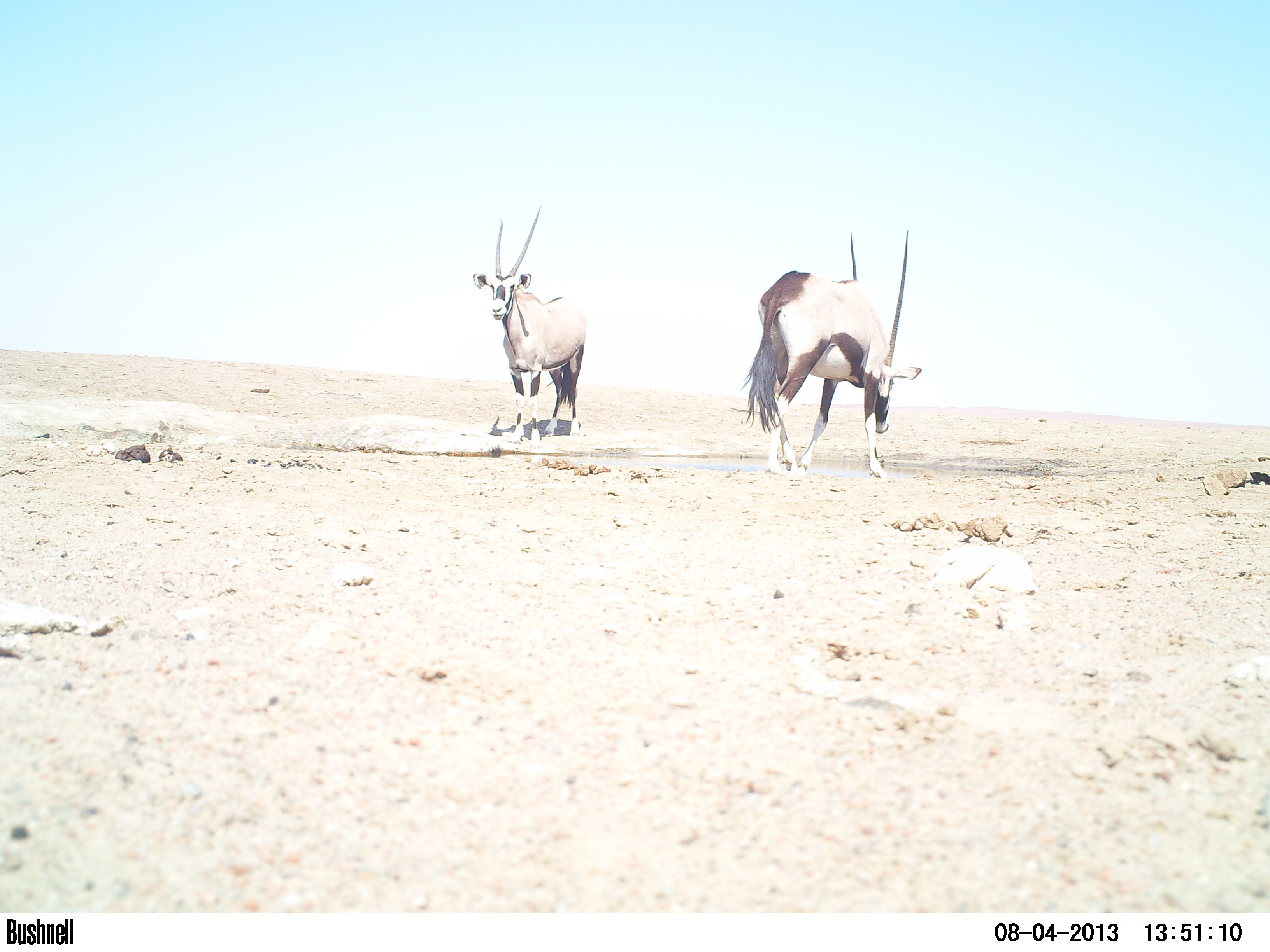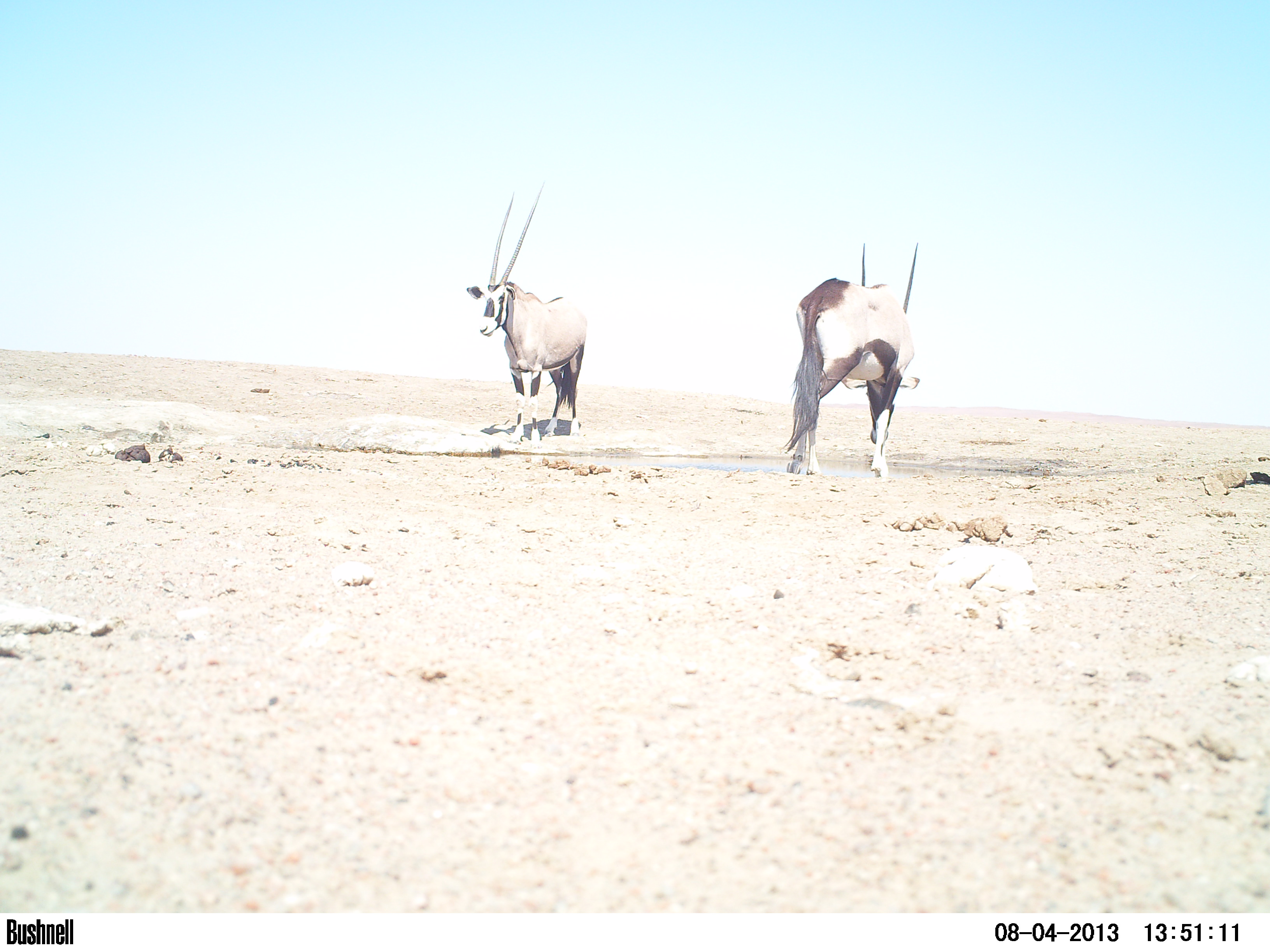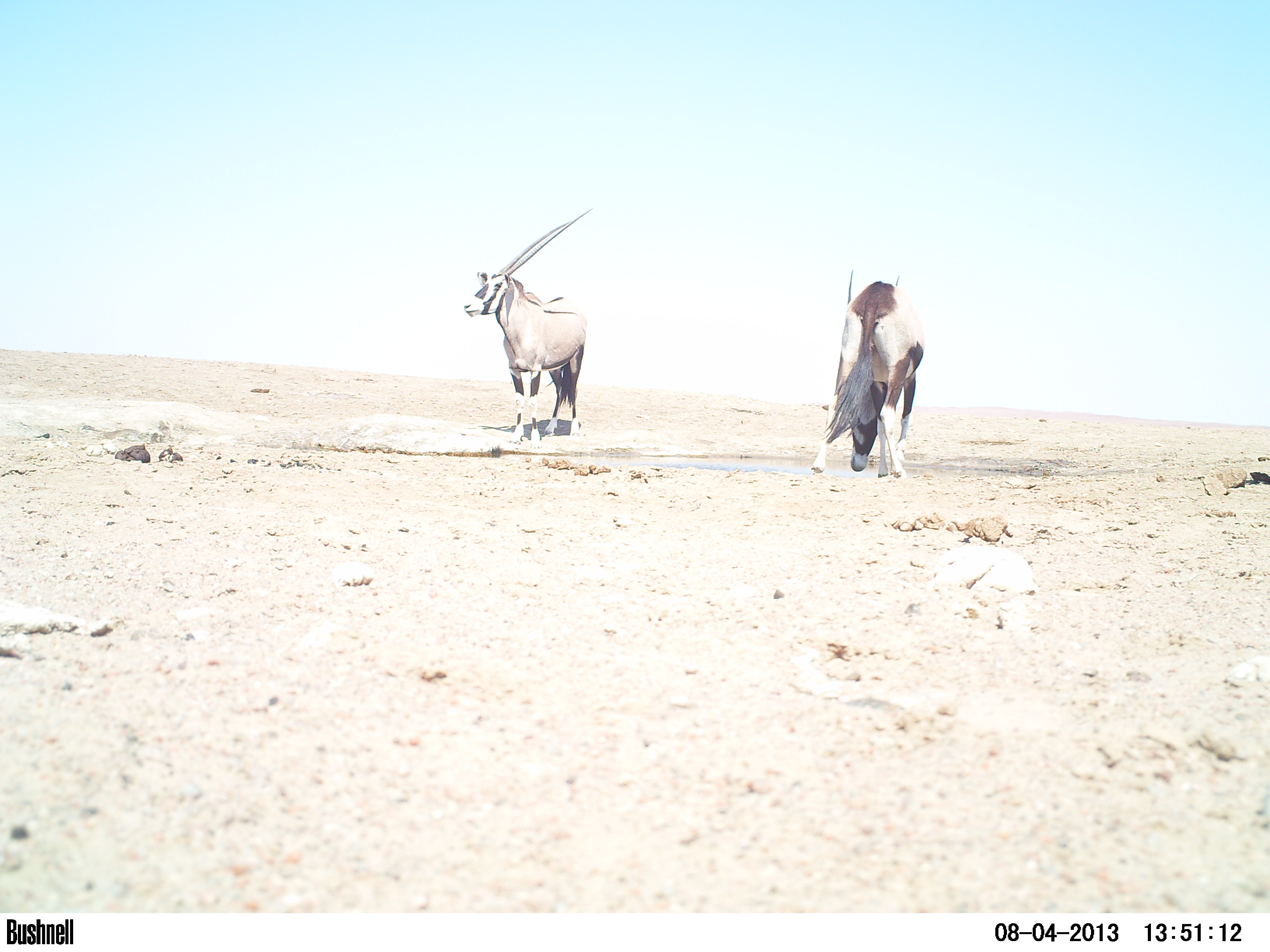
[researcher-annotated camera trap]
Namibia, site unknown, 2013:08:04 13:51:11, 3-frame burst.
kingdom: Animalia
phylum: Chordata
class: Mammalia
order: Artiodactyla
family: Bovidae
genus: Oryx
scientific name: Oryx gazella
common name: gemsbok